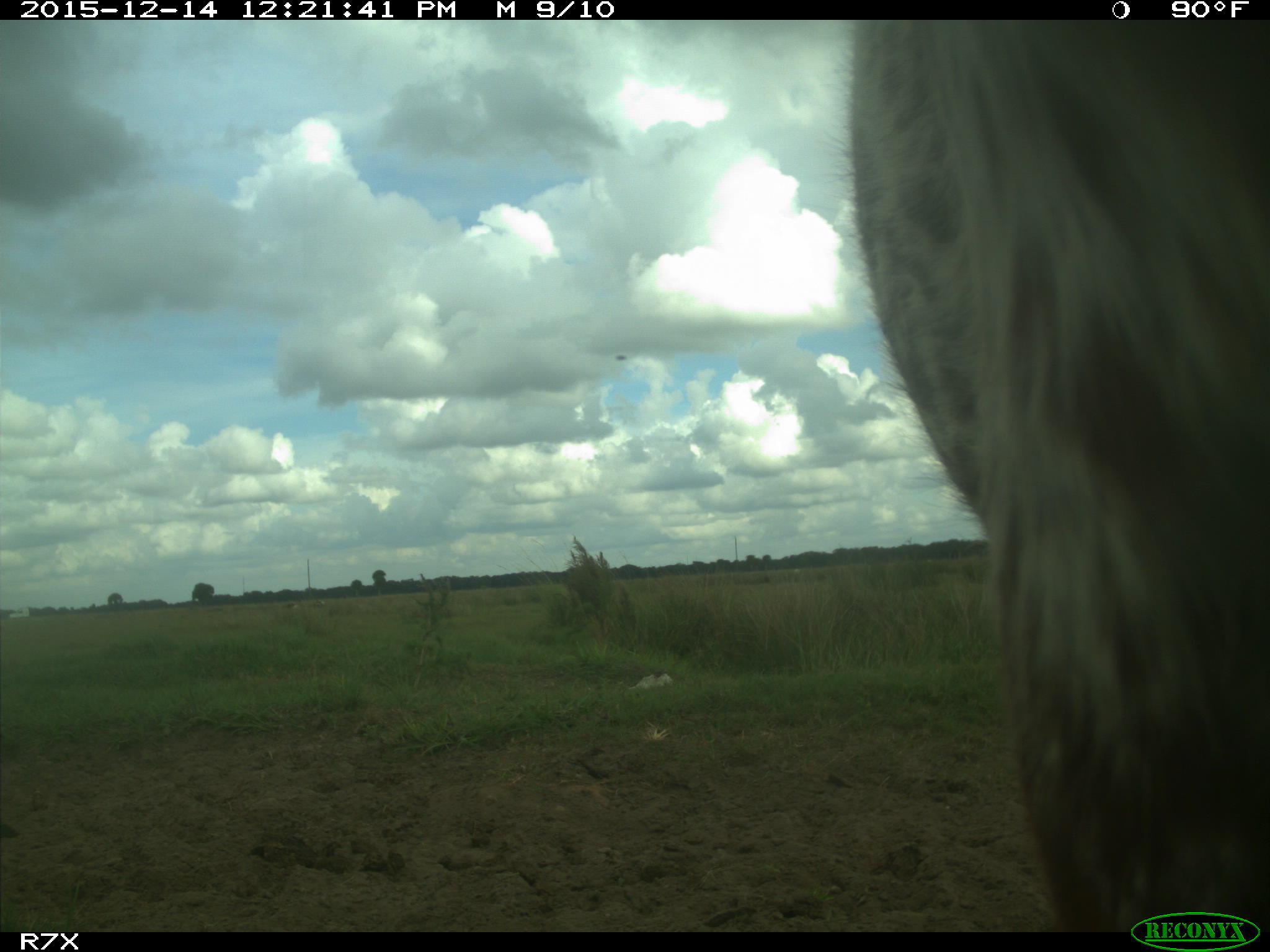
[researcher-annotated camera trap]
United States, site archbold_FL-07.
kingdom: Animalia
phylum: Chordata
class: Mammalia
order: Artiodactyla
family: Bovidae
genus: Bos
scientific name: Bos taurus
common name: domestic cow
Bos taurus (domestic cow).